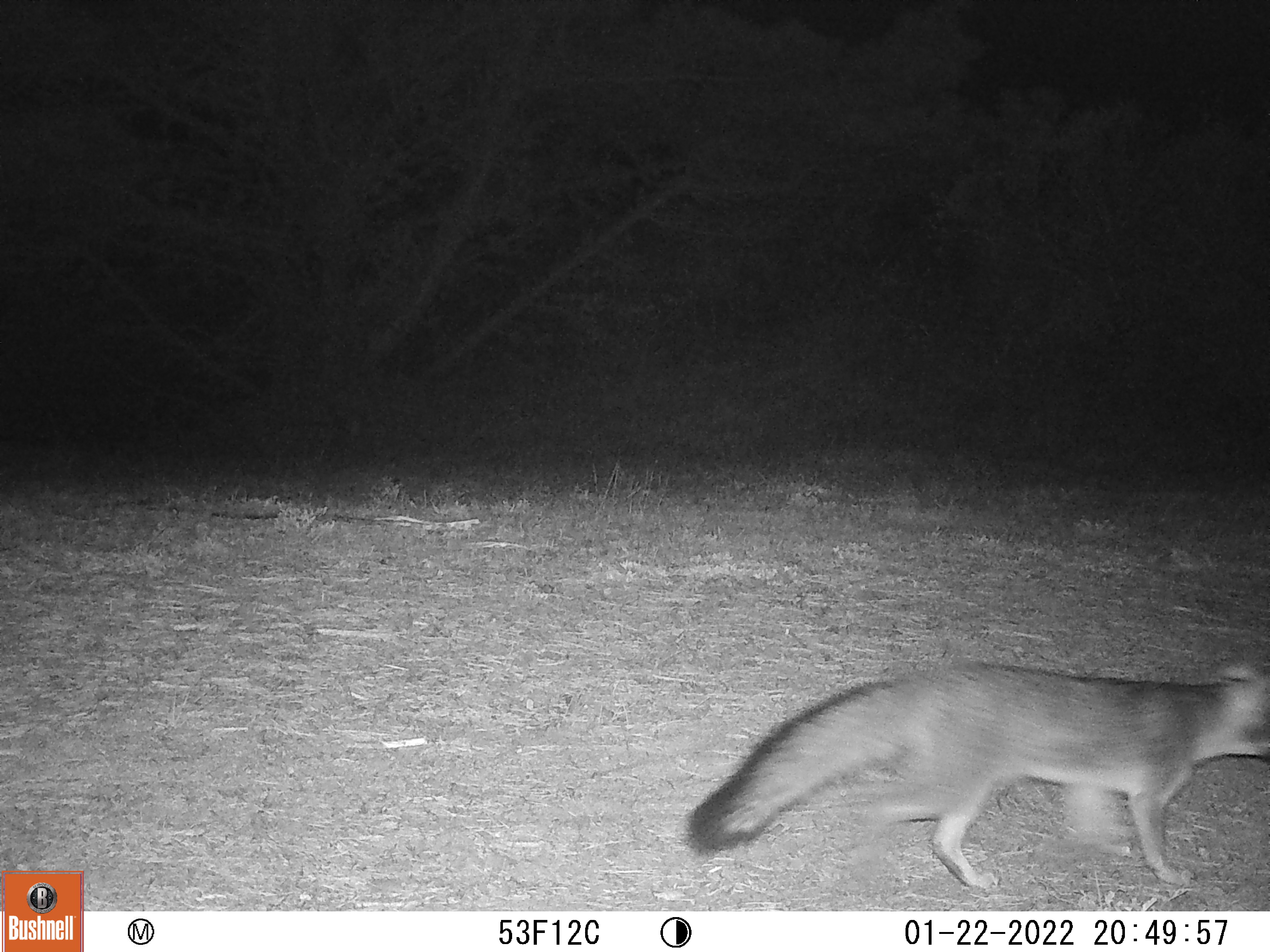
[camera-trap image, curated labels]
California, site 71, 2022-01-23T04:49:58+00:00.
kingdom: Animalia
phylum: Chordata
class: Mammalia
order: Carnivora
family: Canidae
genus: Urocyon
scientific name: Urocyon cinereoargenteus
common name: gray fox